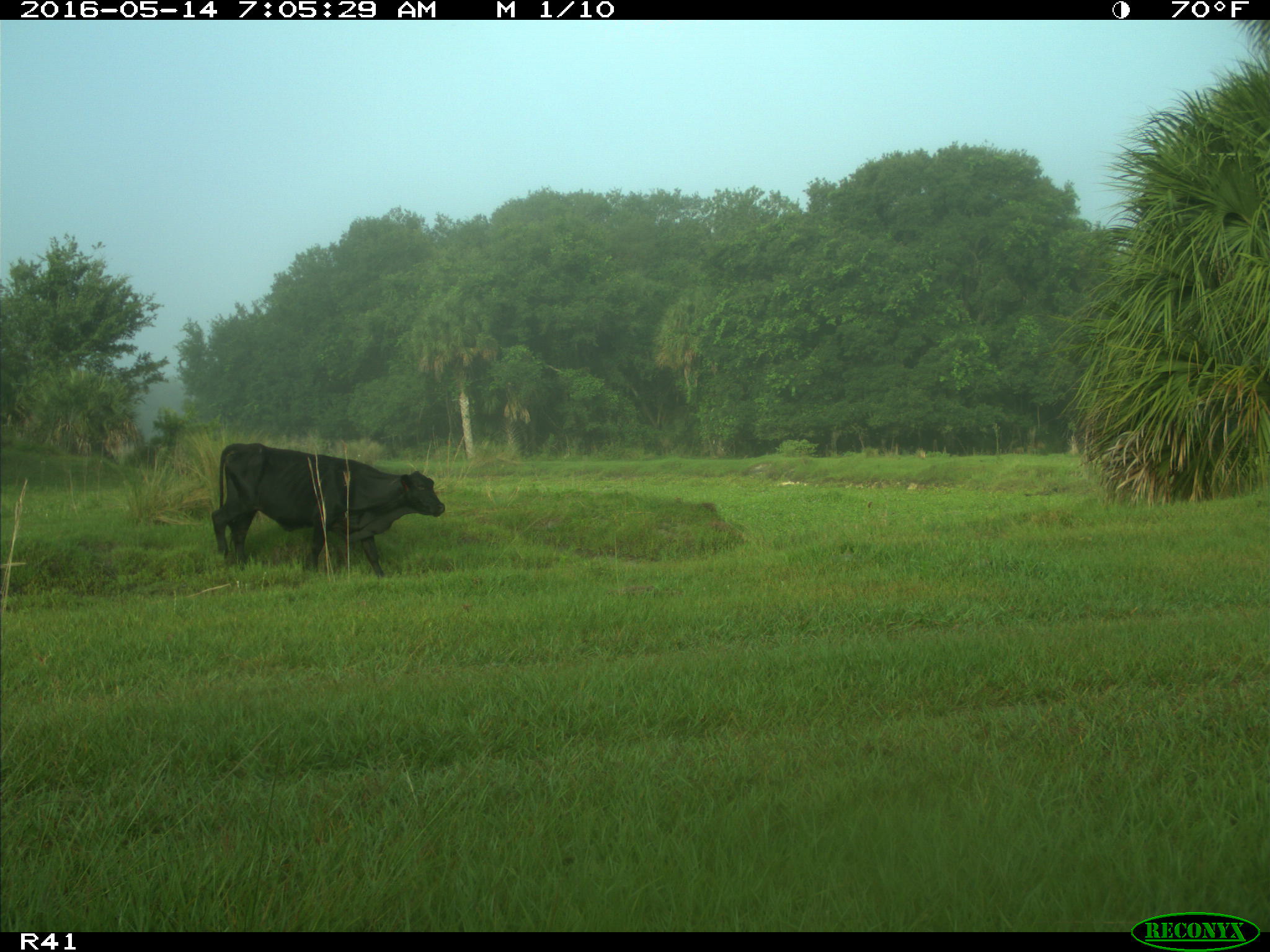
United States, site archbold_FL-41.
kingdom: Animalia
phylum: Chordata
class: Mammalia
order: Artiodactyla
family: Bovidae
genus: Bos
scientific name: Bos taurus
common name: domestic cow